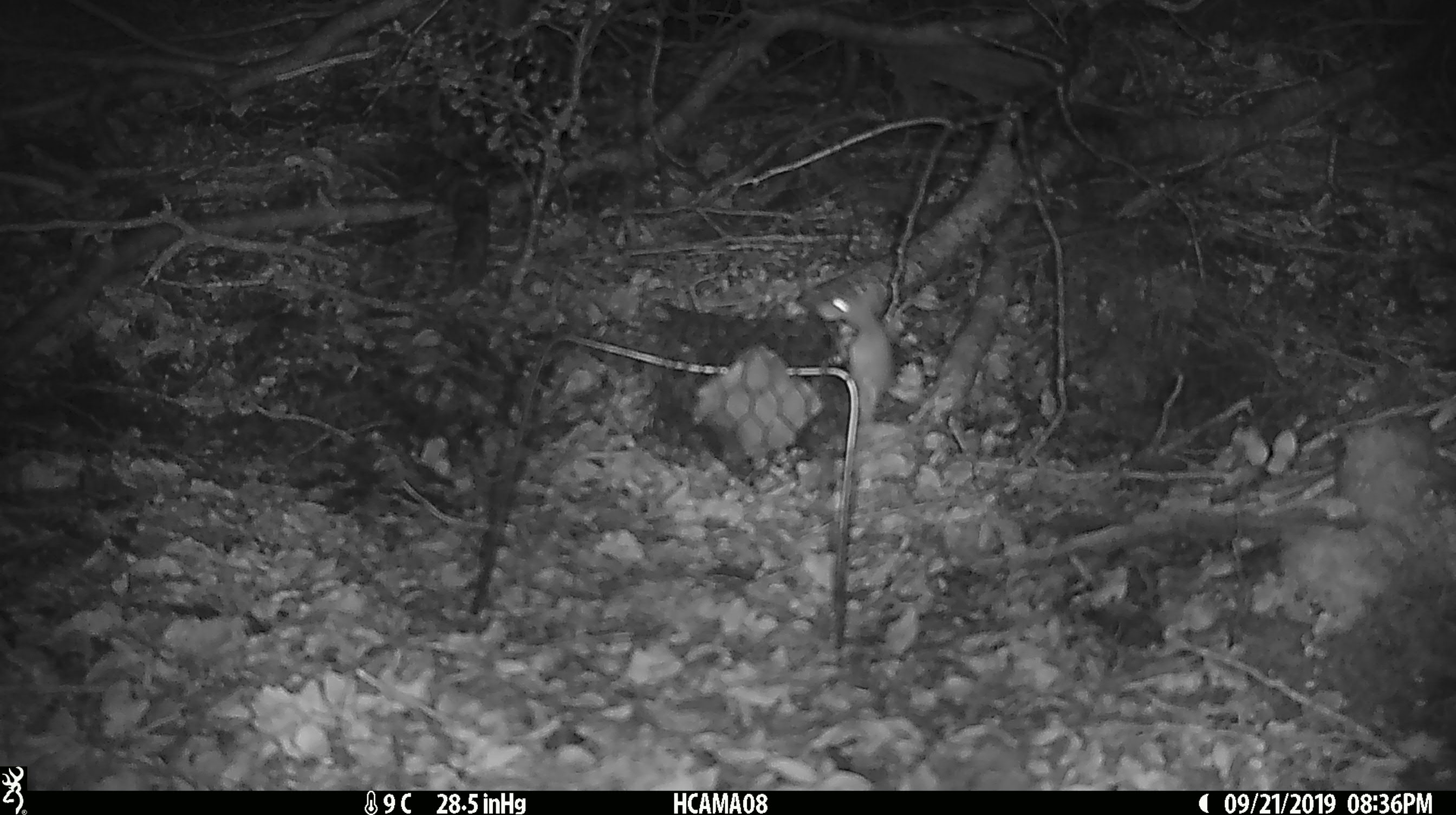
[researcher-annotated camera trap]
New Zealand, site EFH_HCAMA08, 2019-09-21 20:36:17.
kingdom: Animalia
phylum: Chordata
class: Mammalia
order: Rodentia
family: Muridae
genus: Mus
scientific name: Mus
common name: mouse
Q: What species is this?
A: Mouse (Mus).